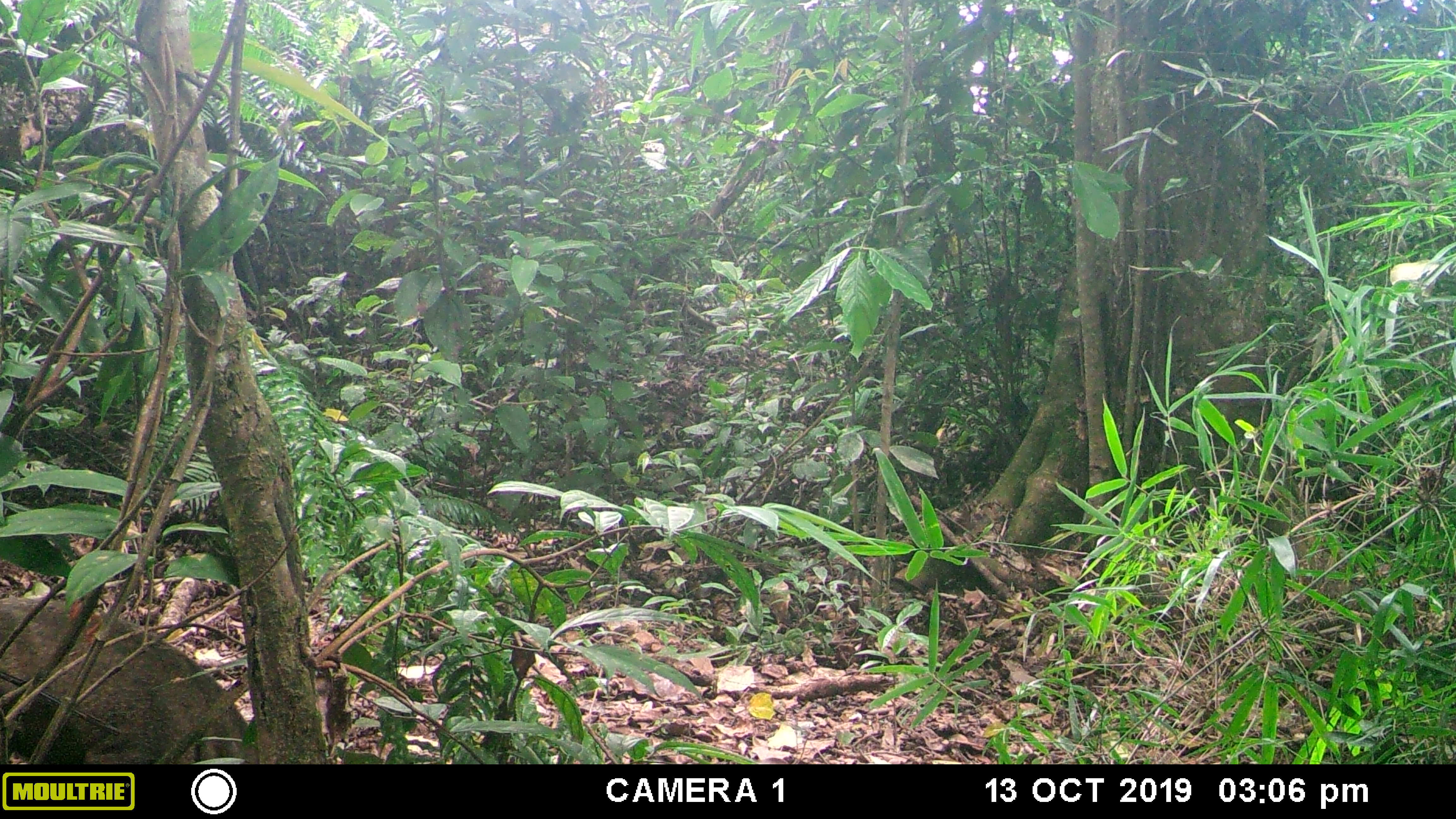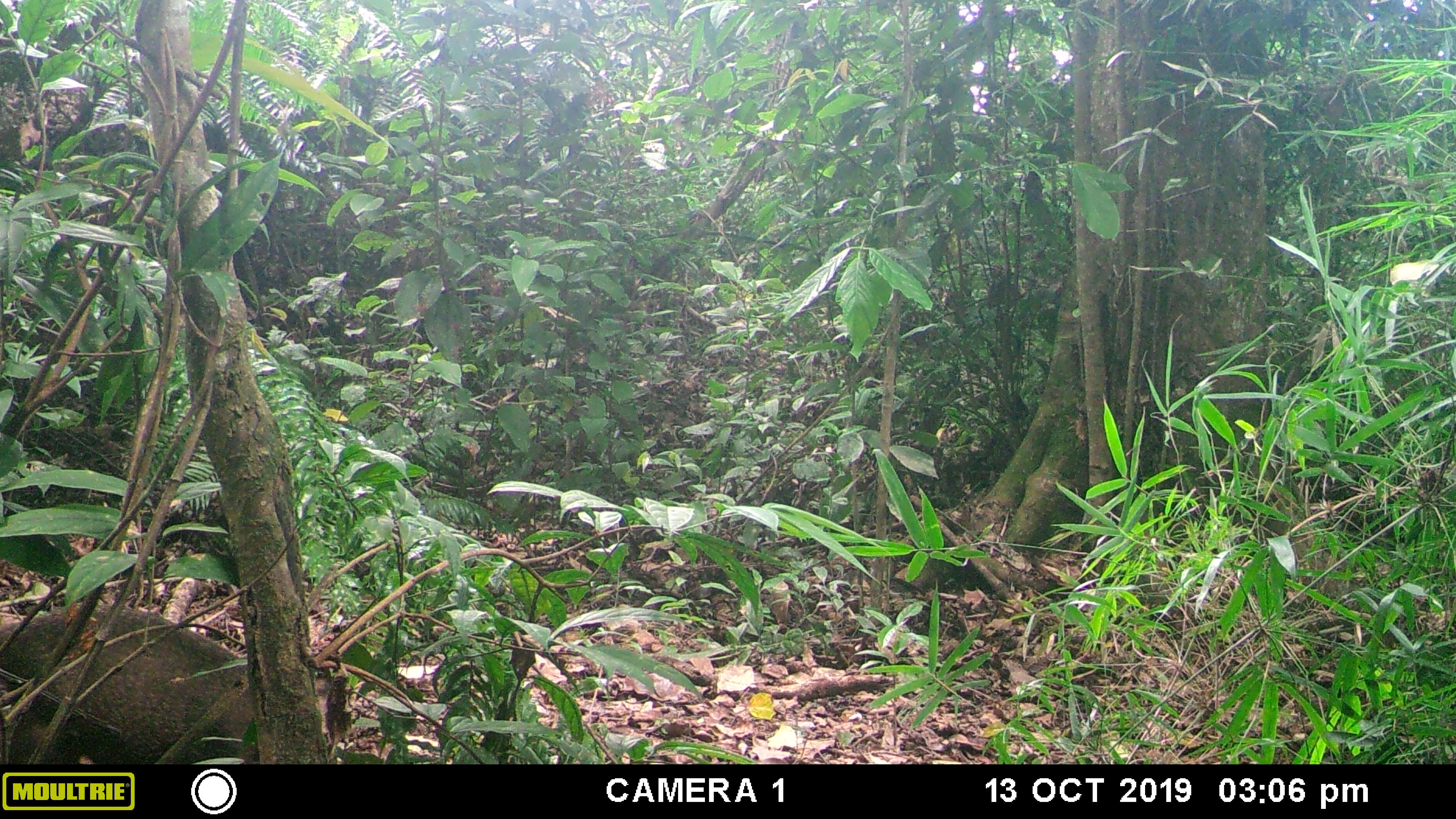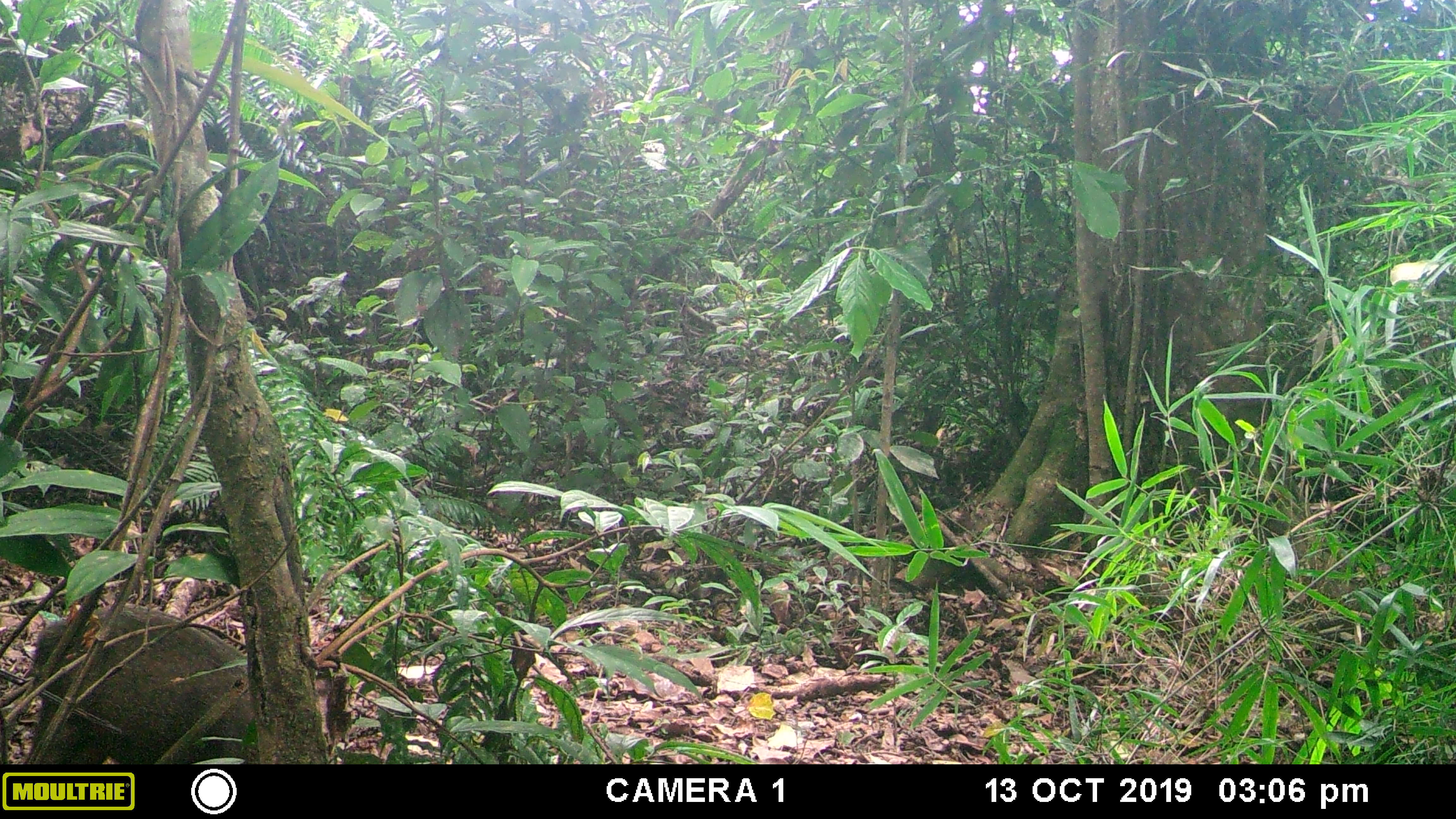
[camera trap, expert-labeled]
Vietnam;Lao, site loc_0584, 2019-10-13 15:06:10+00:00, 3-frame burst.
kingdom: Animalia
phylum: Chordata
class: Mammalia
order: Artiodactyla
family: Suidae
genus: Sus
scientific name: Sus scrofa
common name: eurasian wild pig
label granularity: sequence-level